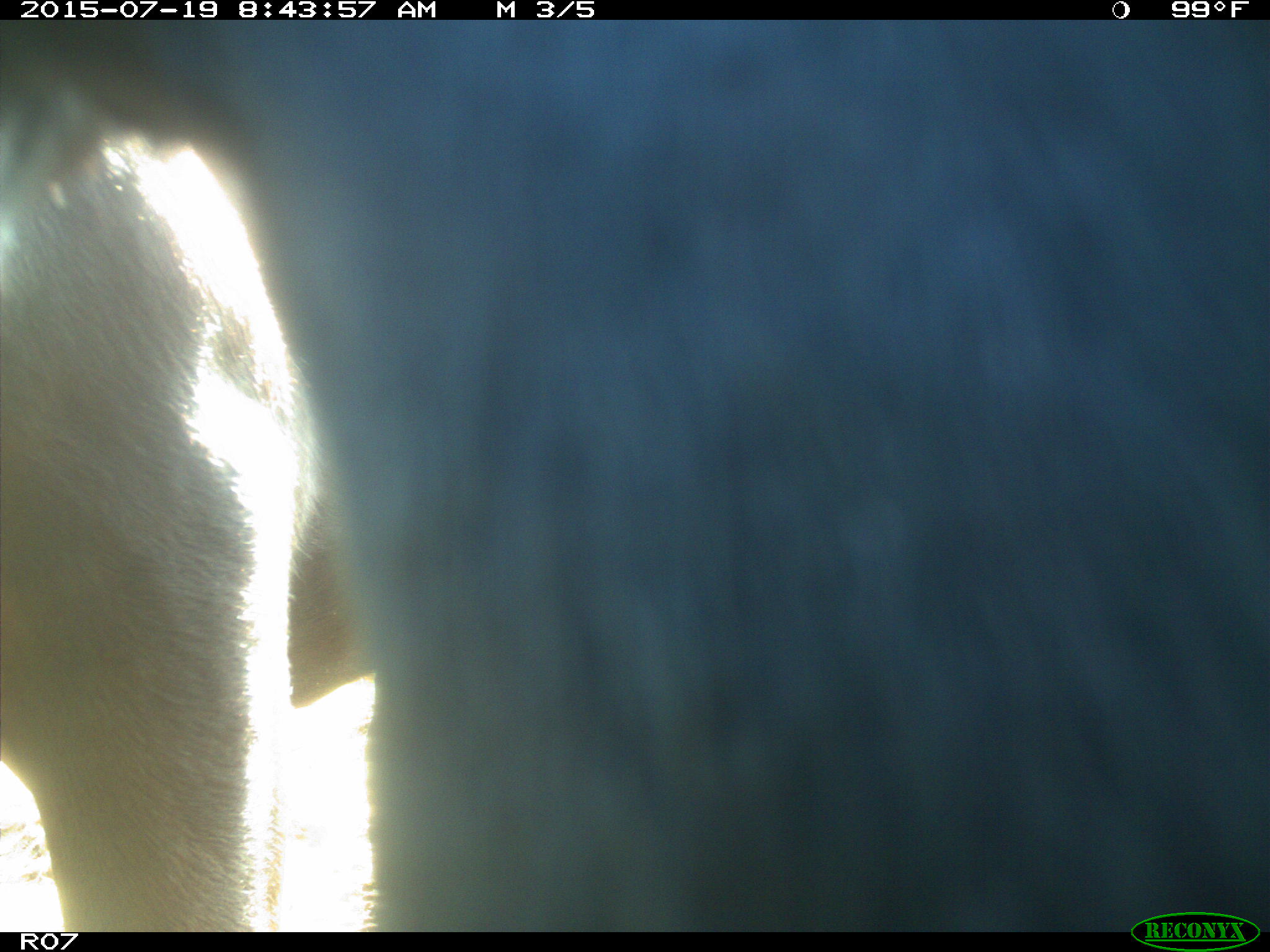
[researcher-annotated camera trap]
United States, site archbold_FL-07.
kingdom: Animalia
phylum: Chordata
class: Mammalia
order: Artiodactyla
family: Bovidae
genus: Bos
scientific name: Bos taurus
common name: domestic cow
Bos taurus (domestic cow).